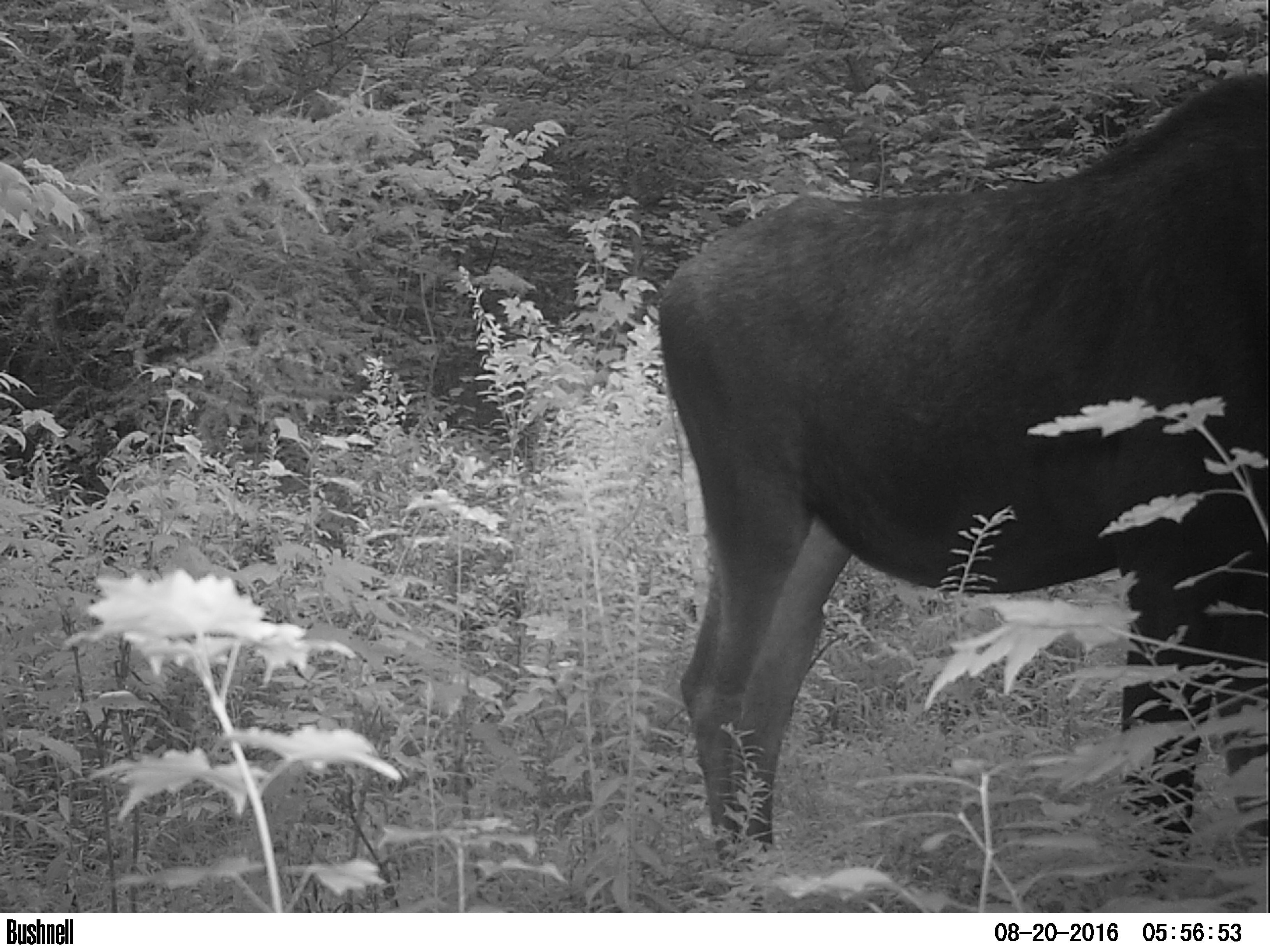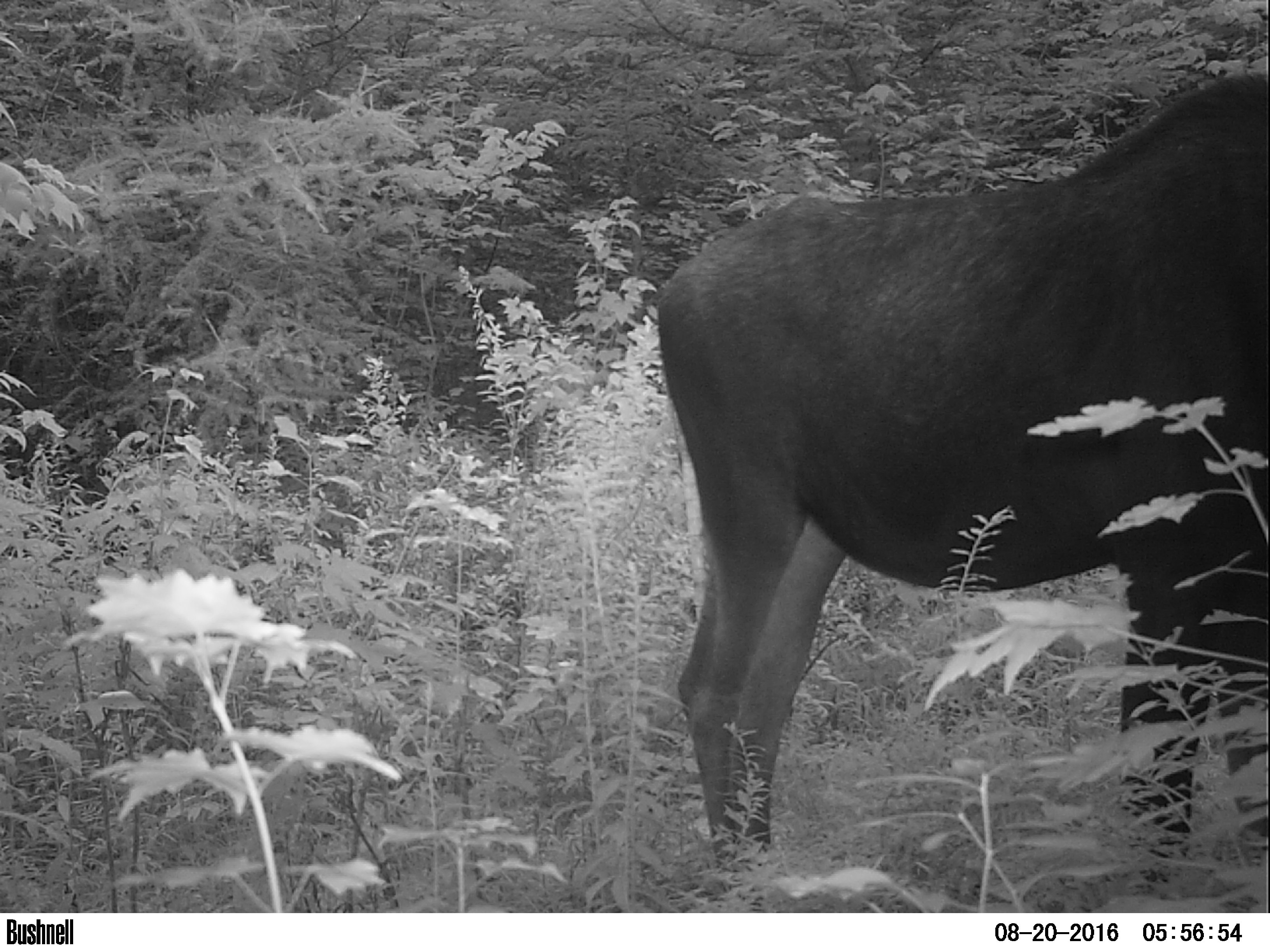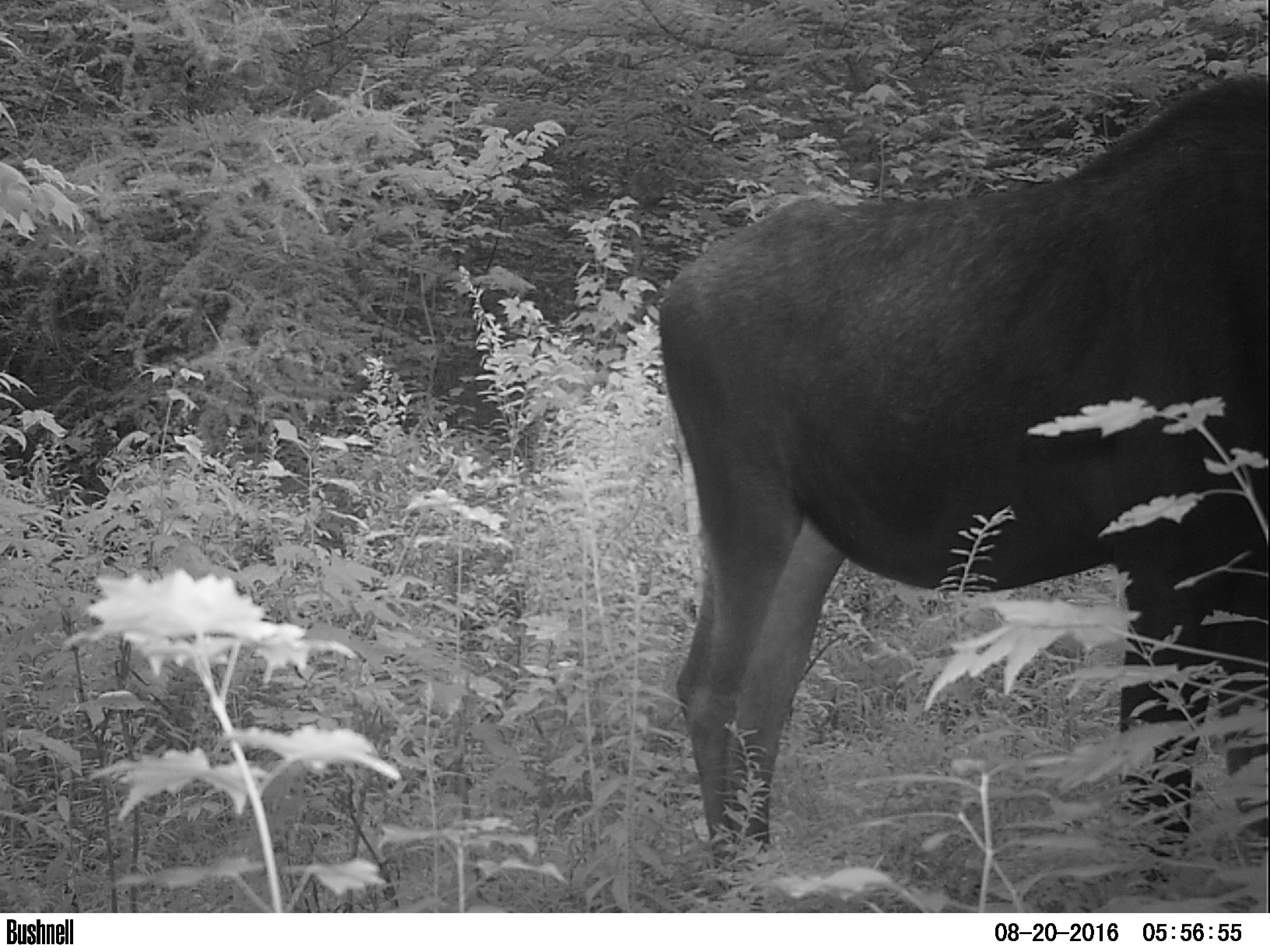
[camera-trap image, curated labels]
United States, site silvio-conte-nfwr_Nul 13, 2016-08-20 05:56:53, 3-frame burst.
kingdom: Animalia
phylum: Chordata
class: Mammalia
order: Artiodactyla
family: Cervidae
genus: Alces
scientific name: Alces alces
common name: moose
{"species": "moose (Alces alces)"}